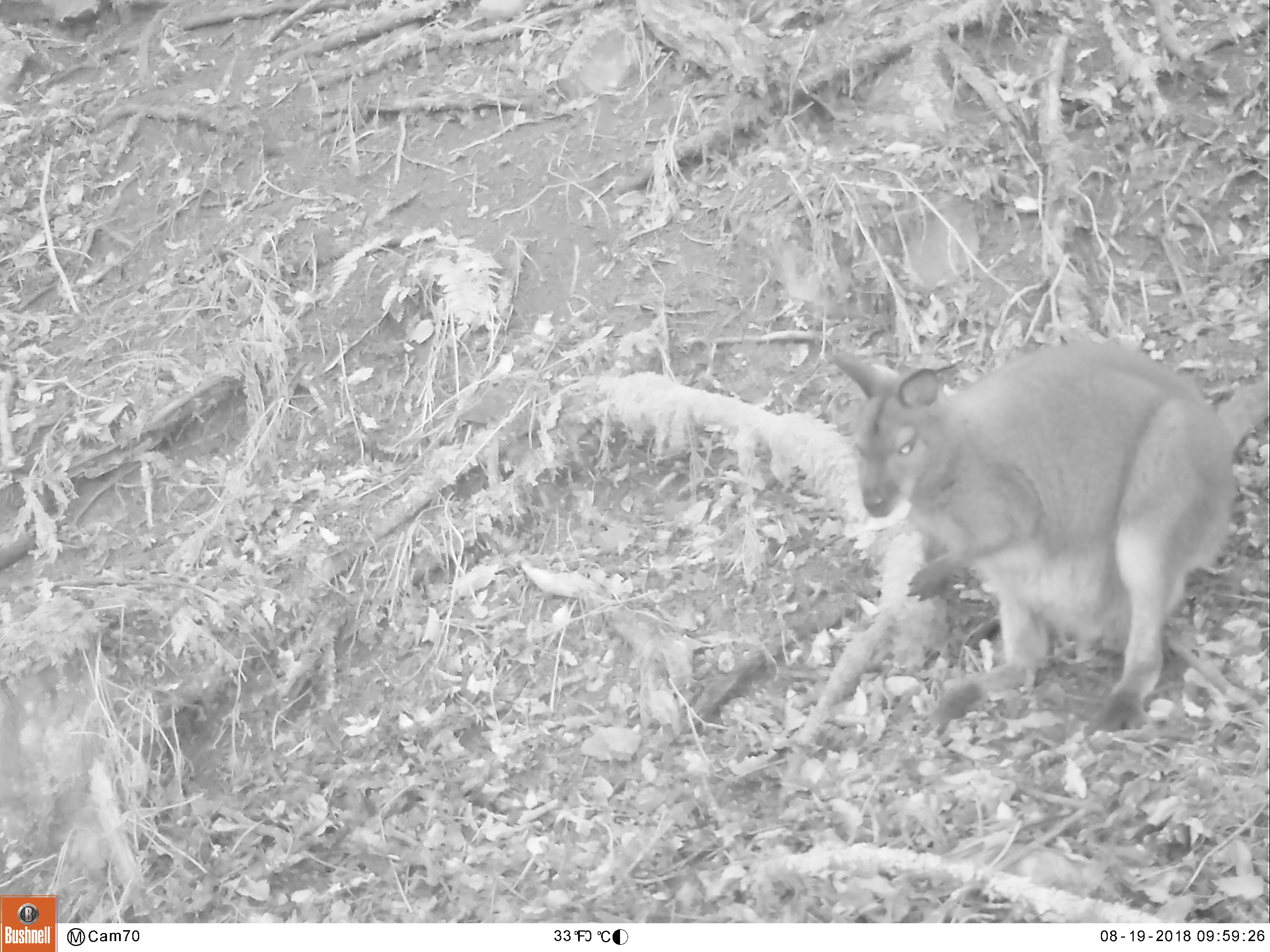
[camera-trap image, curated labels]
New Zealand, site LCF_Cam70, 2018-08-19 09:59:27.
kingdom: Animalia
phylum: Chordata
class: Mammalia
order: Diprotodontia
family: Macropodidae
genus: Notamacropus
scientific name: Notamacropus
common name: wallaby